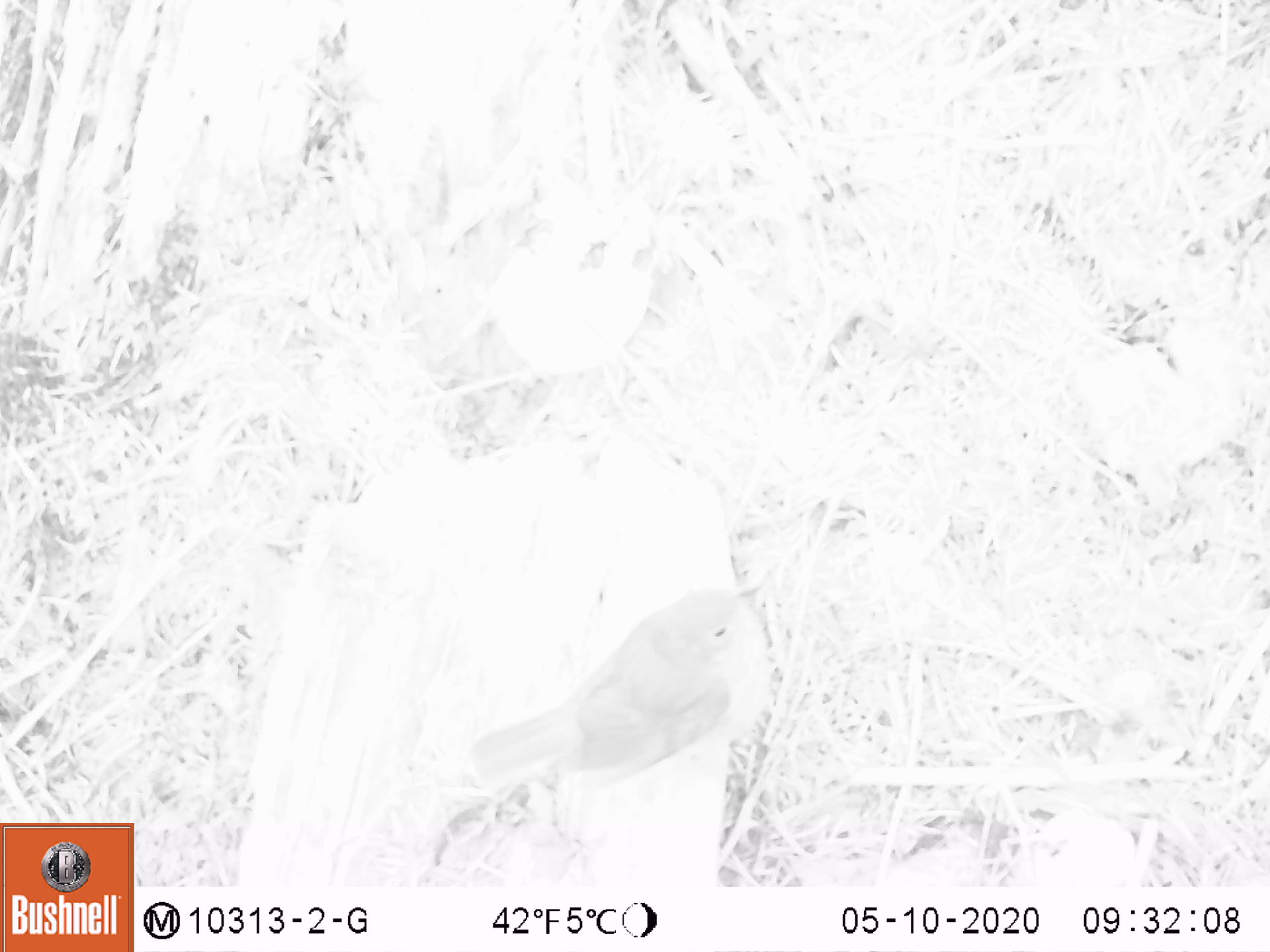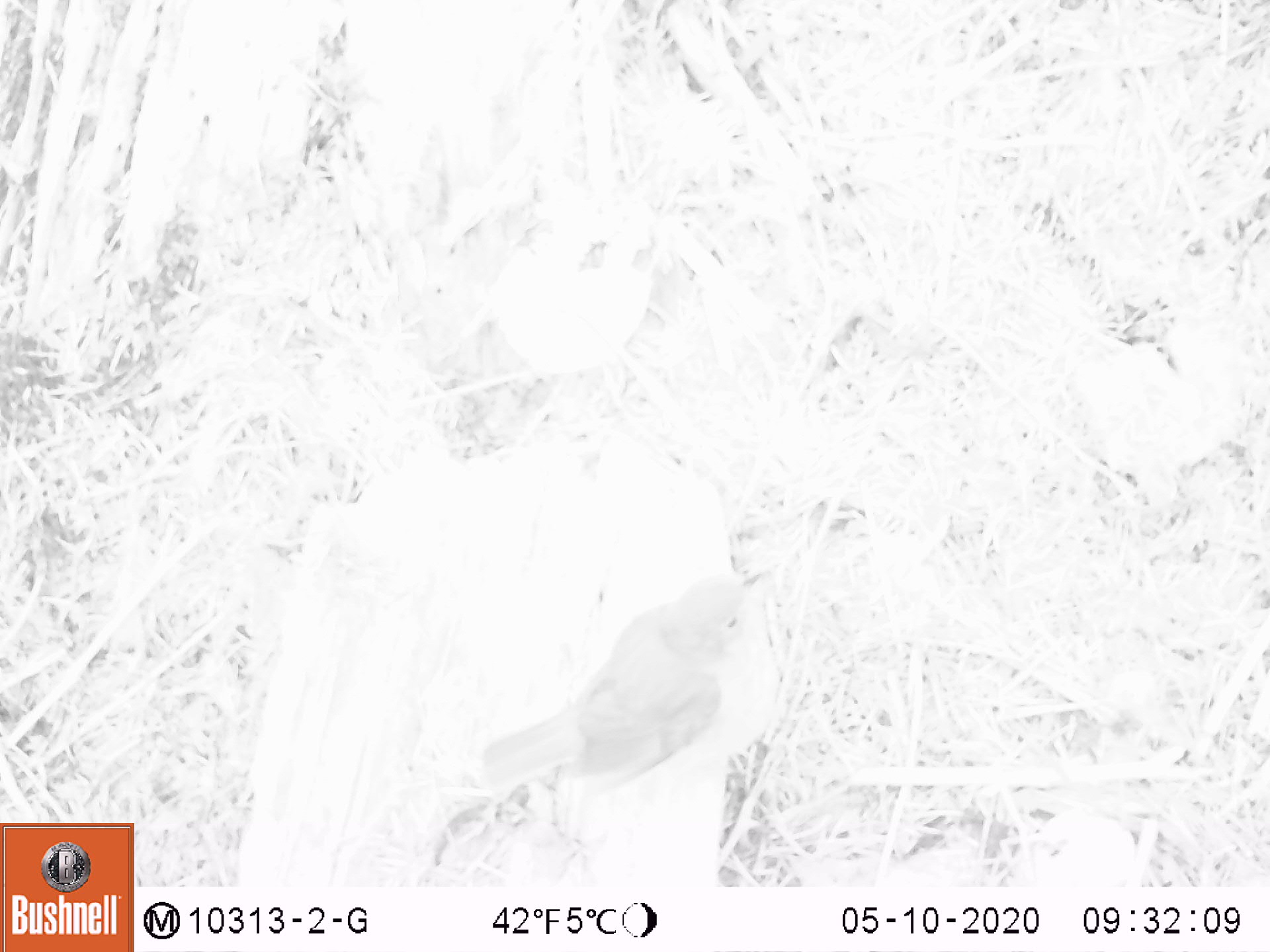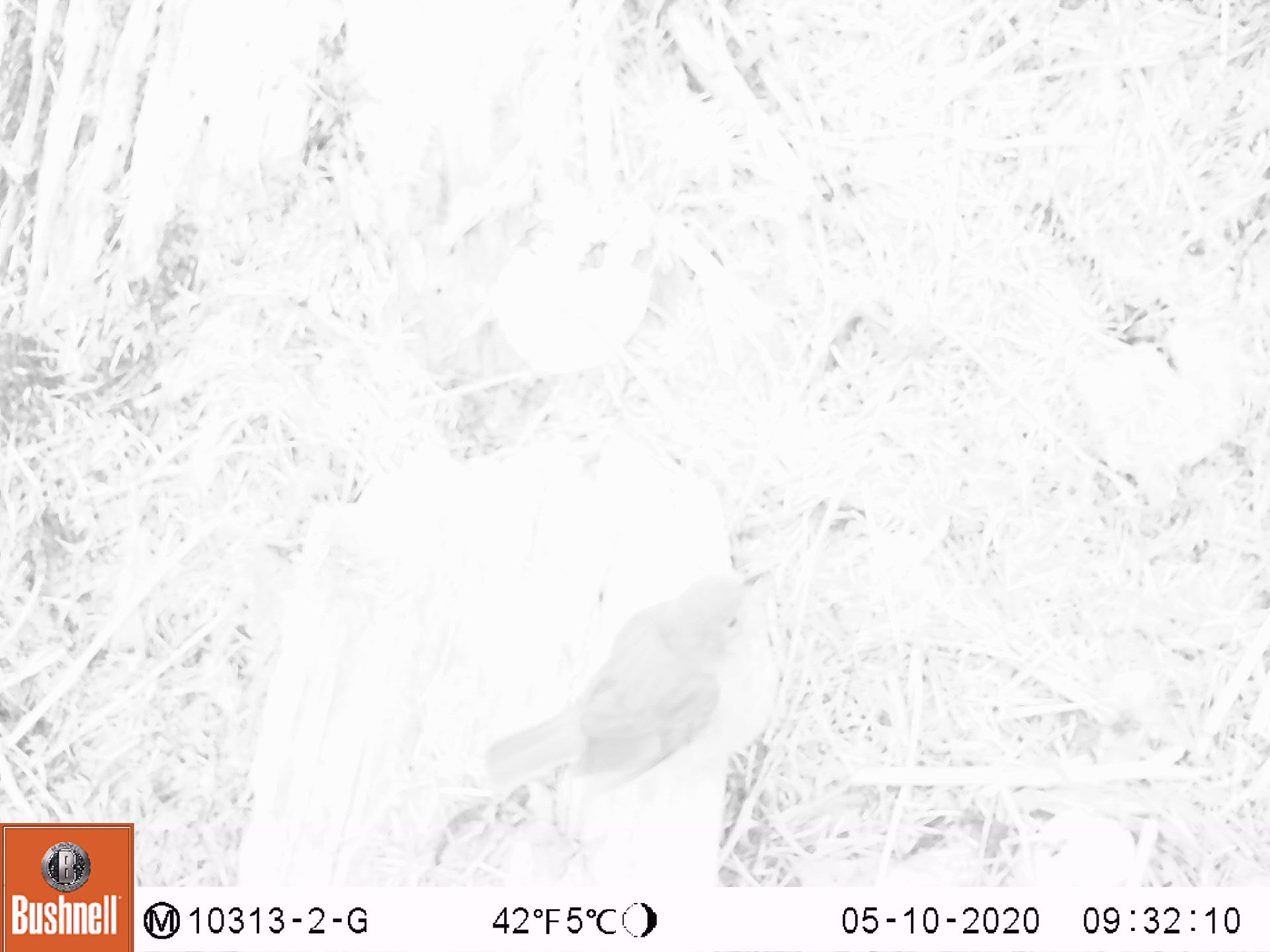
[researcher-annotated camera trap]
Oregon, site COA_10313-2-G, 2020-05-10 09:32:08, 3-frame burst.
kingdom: Animalia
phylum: Chordata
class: Aves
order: Passeriformes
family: Turdidae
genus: Catharus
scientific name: Catharus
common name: brown thrushes and nightingale-thrushes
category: catharus species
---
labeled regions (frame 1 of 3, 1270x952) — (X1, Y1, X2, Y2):
catharus species: (453, 565, 792, 822)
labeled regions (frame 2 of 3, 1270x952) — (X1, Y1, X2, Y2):
catharus species: (461, 554, 796, 809)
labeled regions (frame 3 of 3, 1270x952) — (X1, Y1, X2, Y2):
catharus species: (464, 552, 806, 830)